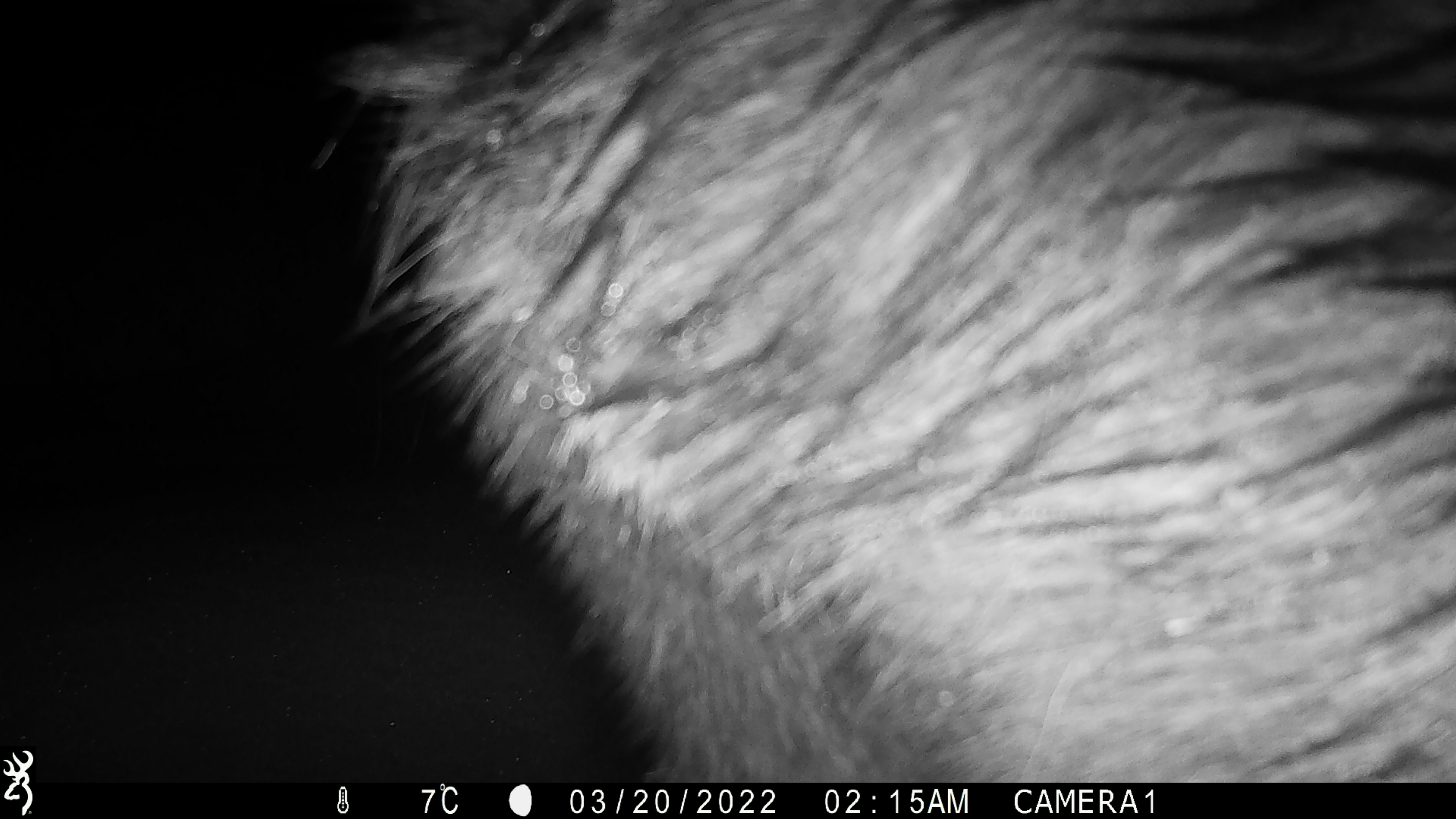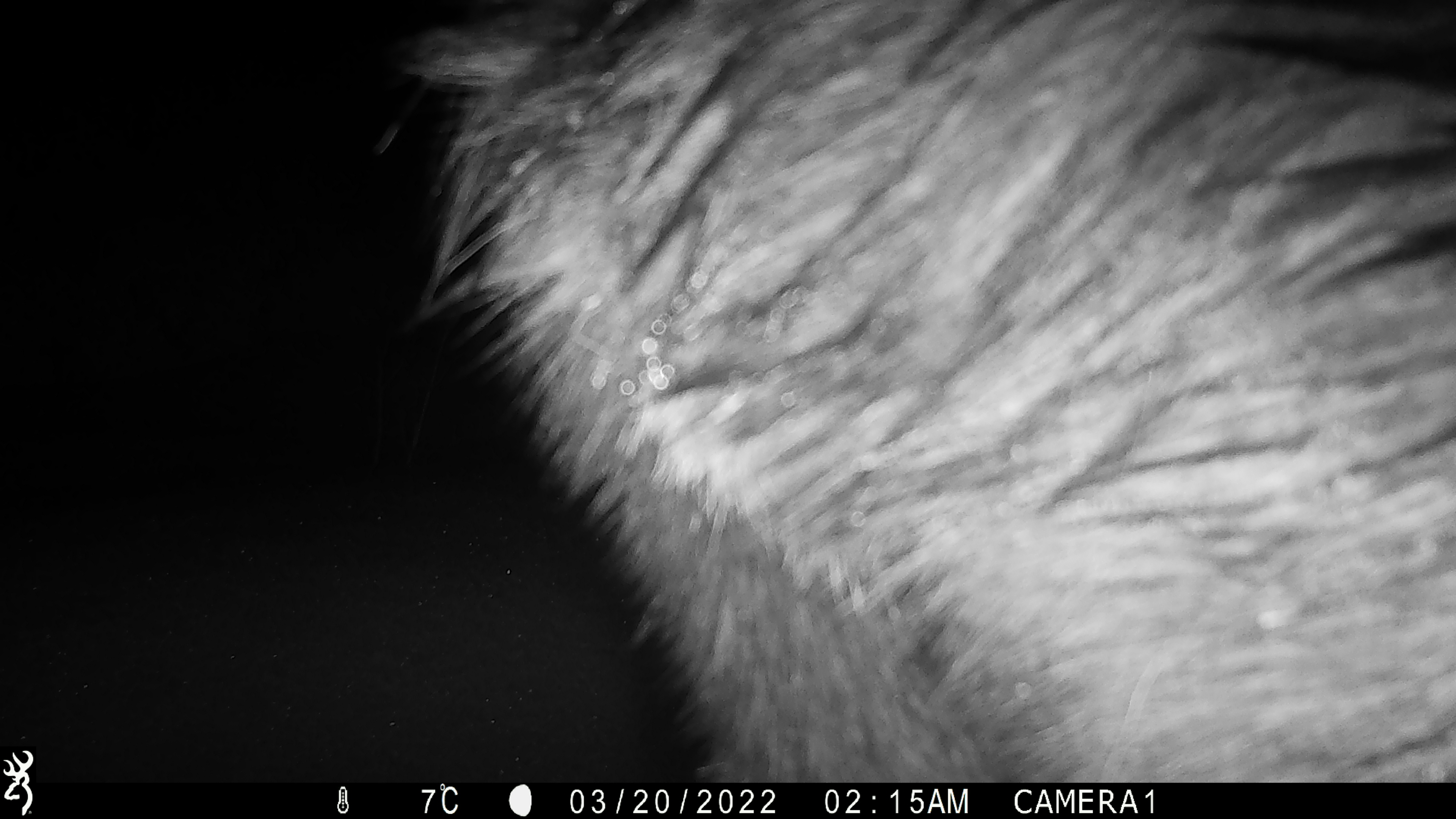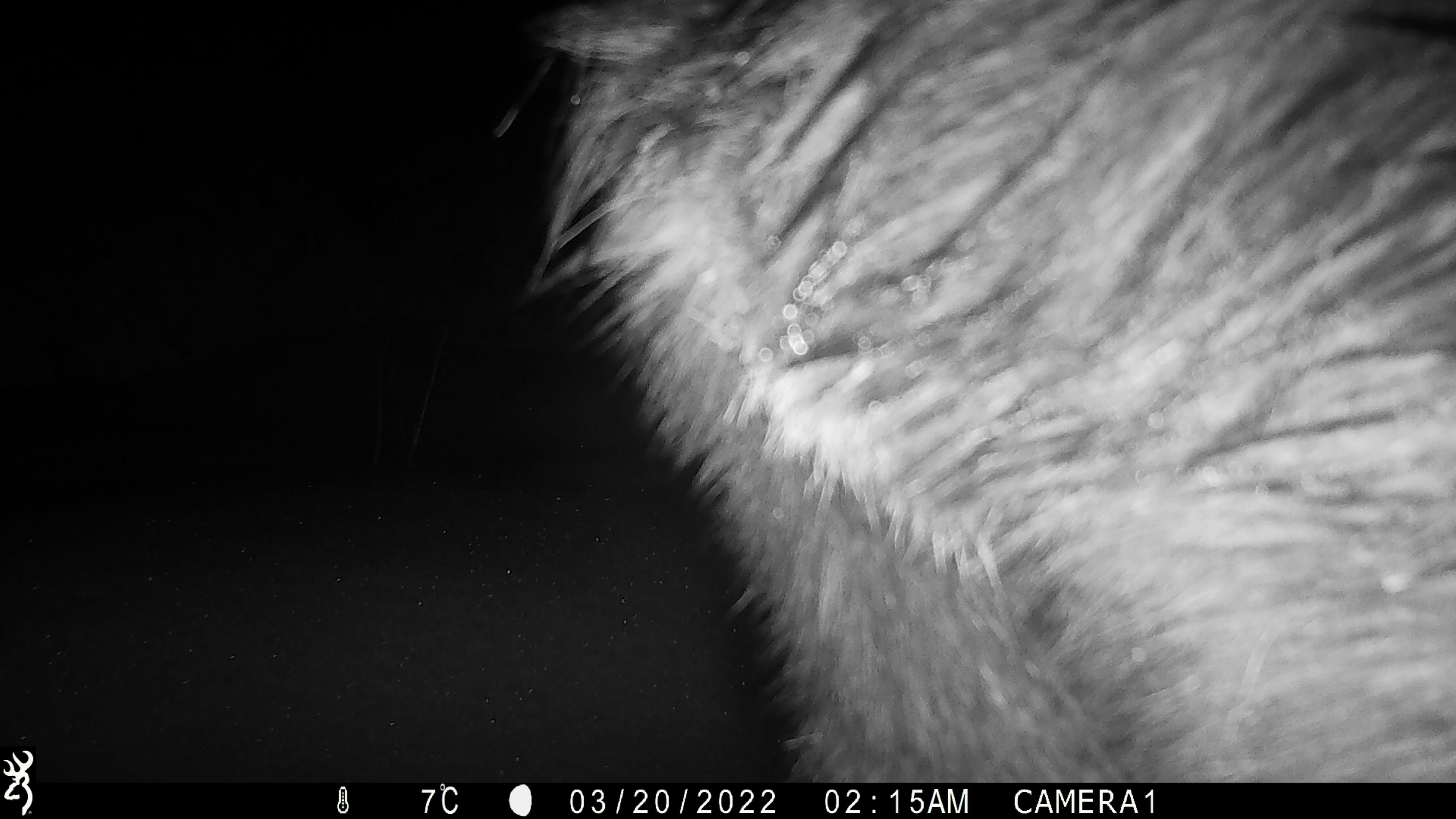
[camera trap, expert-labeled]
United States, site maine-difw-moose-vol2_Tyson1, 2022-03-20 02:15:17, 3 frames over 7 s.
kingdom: Animalia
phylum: Chordata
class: Mammalia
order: Artiodactyla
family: Cervidae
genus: Alces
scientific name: Alces alces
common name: moose